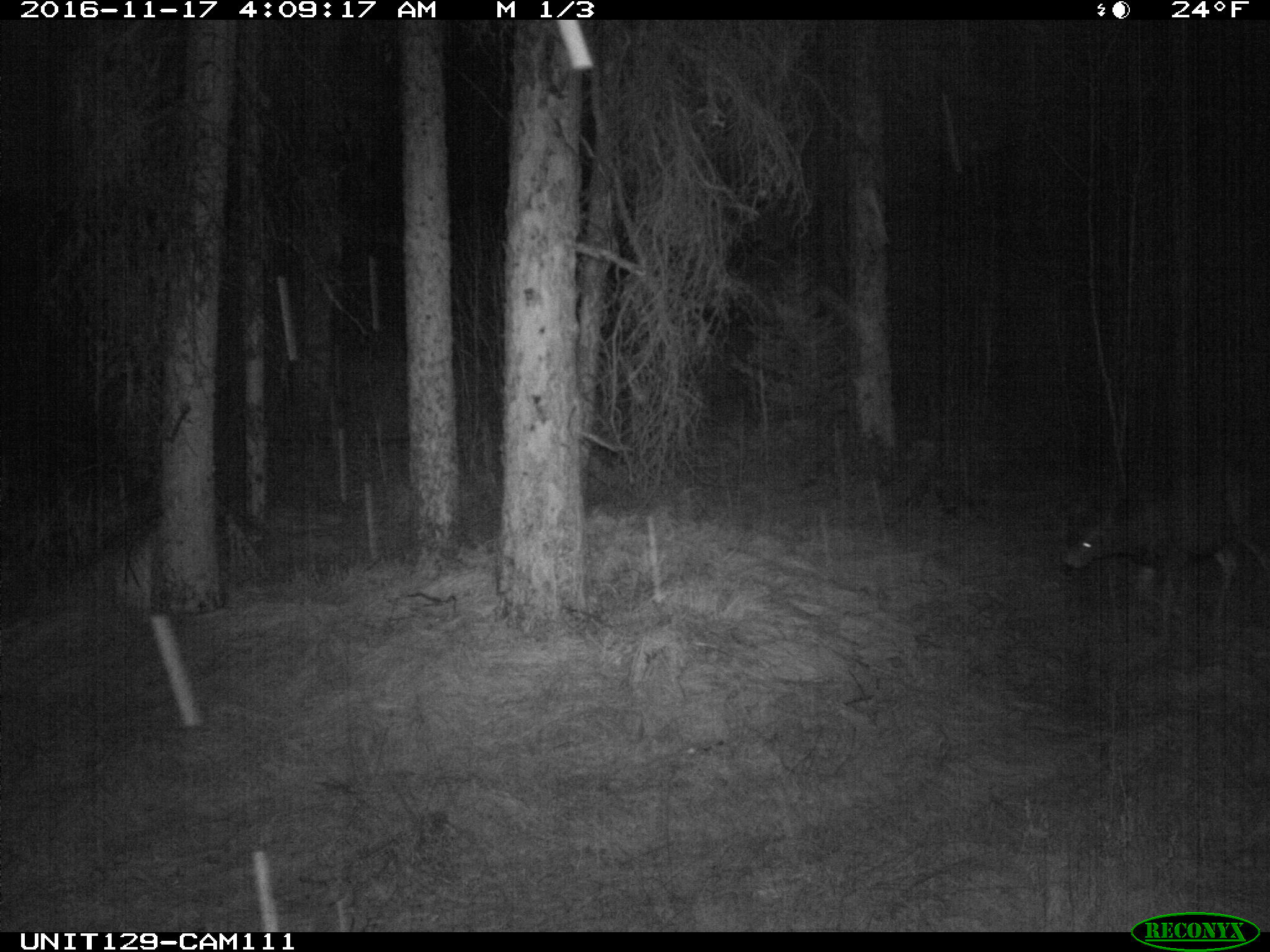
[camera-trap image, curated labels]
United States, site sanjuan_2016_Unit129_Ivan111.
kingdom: Animalia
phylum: Chordata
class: Mammalia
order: Artiodactyla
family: Cervidae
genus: Odocoileus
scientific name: Odocoileus hemionus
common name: mule deer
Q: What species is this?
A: Odocoileus hemionus (mule deer).